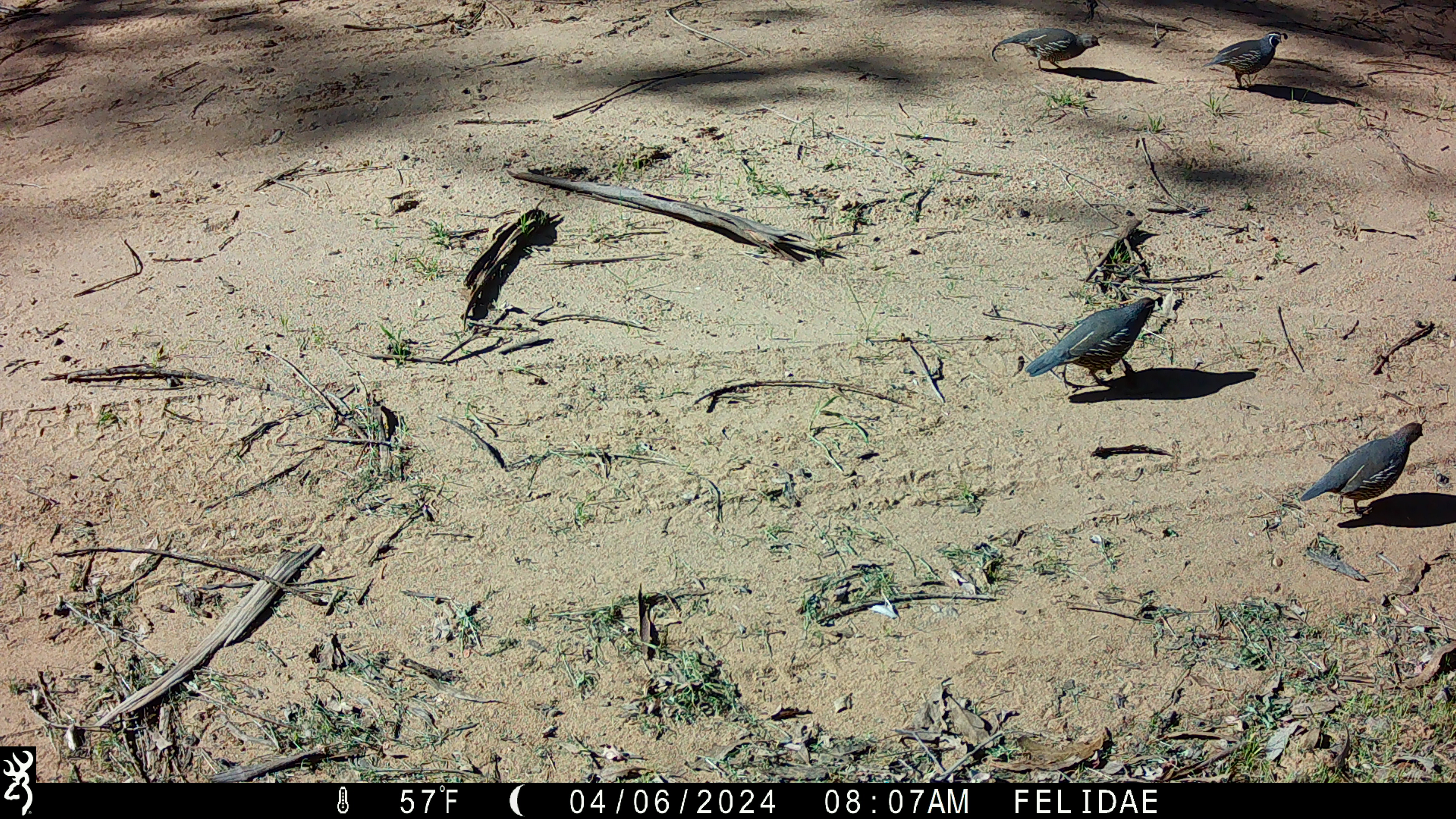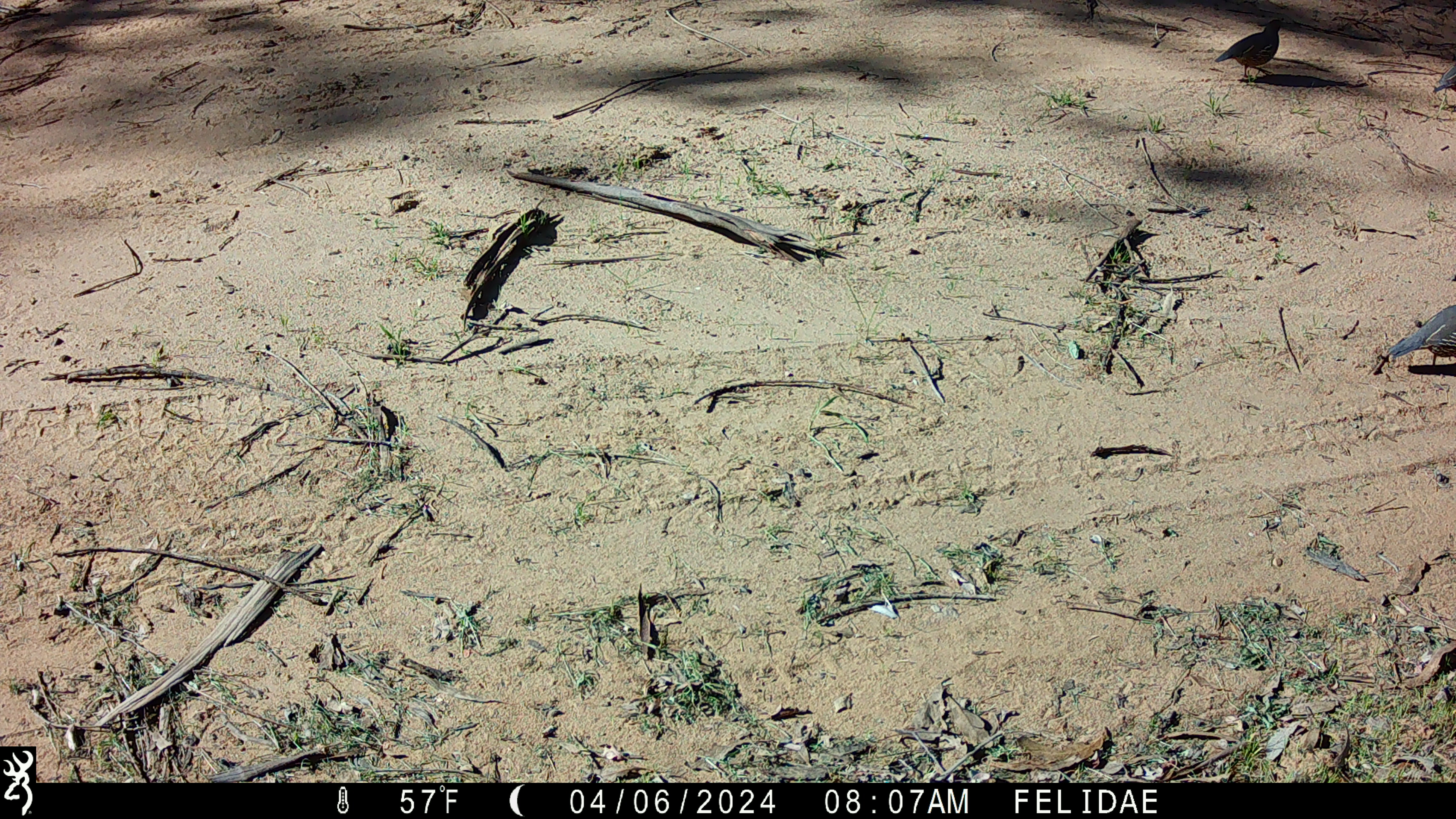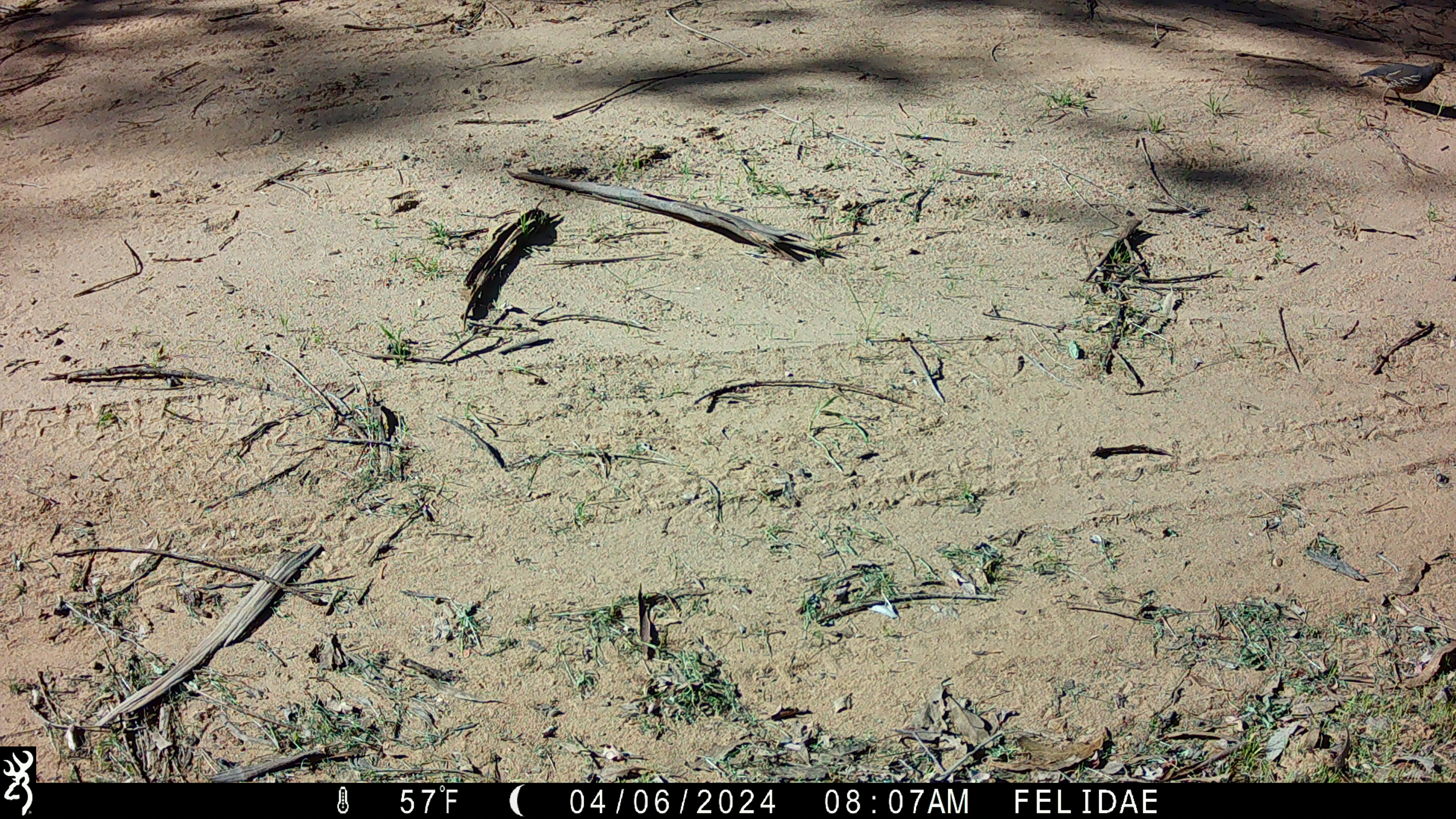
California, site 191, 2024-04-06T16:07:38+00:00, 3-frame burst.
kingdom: Animalia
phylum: Chordata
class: Aves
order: Galliformes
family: Odontophoridae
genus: Callipepla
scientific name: Callipepla californica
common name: california quail